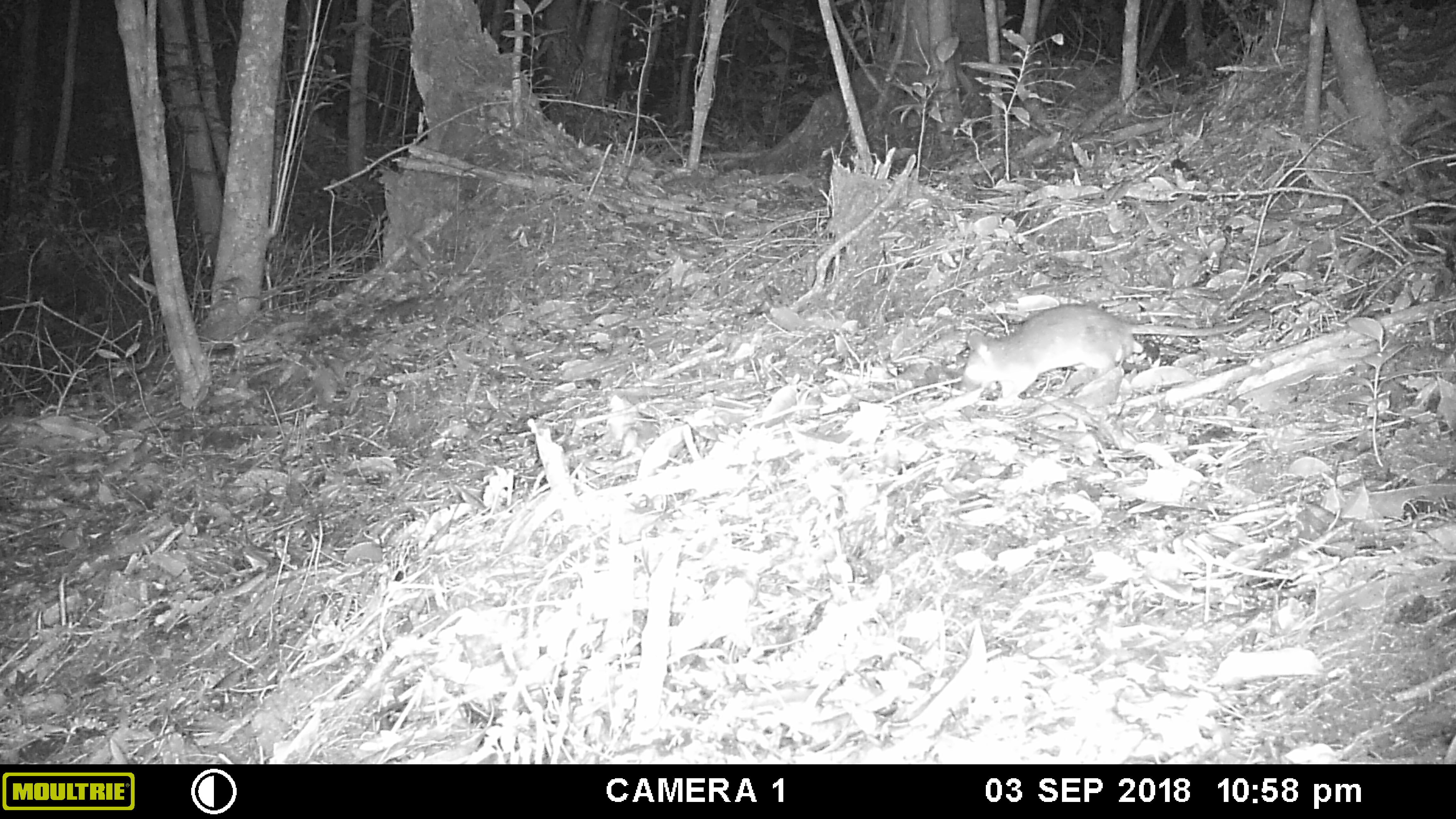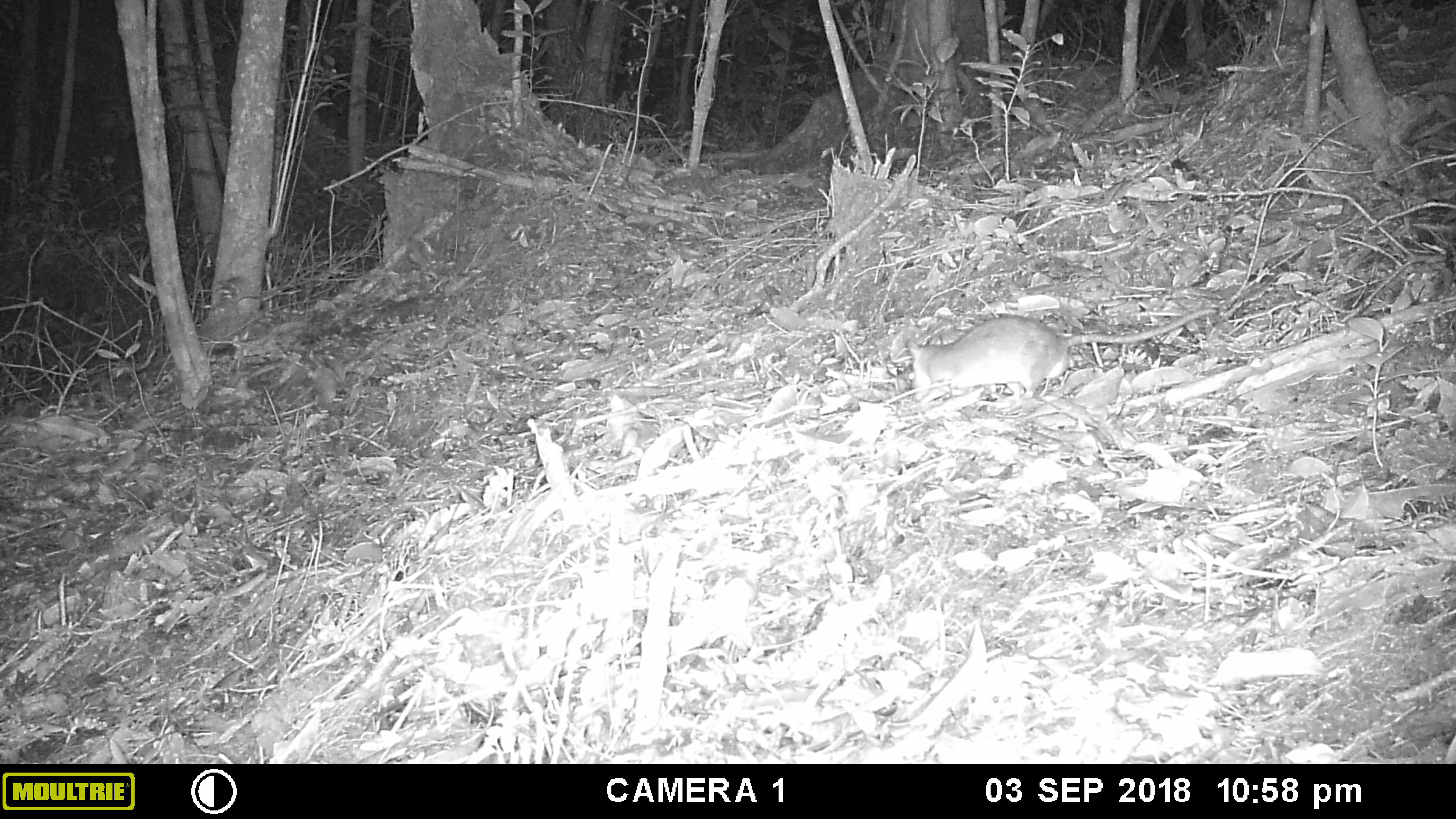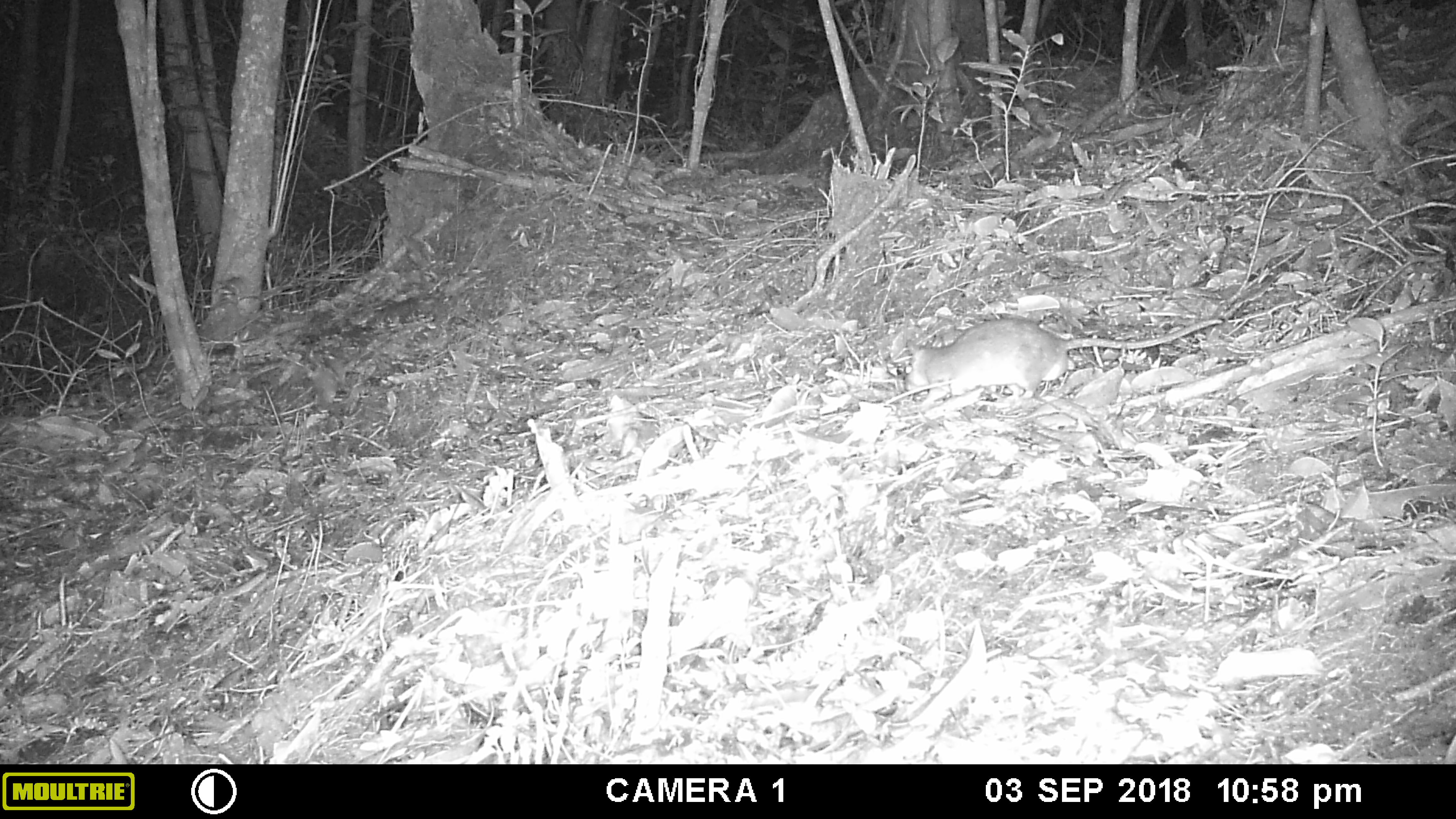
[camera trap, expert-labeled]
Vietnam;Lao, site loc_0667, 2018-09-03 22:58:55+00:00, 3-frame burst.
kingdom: Animalia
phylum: Chordata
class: Mammalia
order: Rodentia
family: Muridae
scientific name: Muridae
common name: old-world mice and rats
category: unidentified murid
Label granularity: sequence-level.